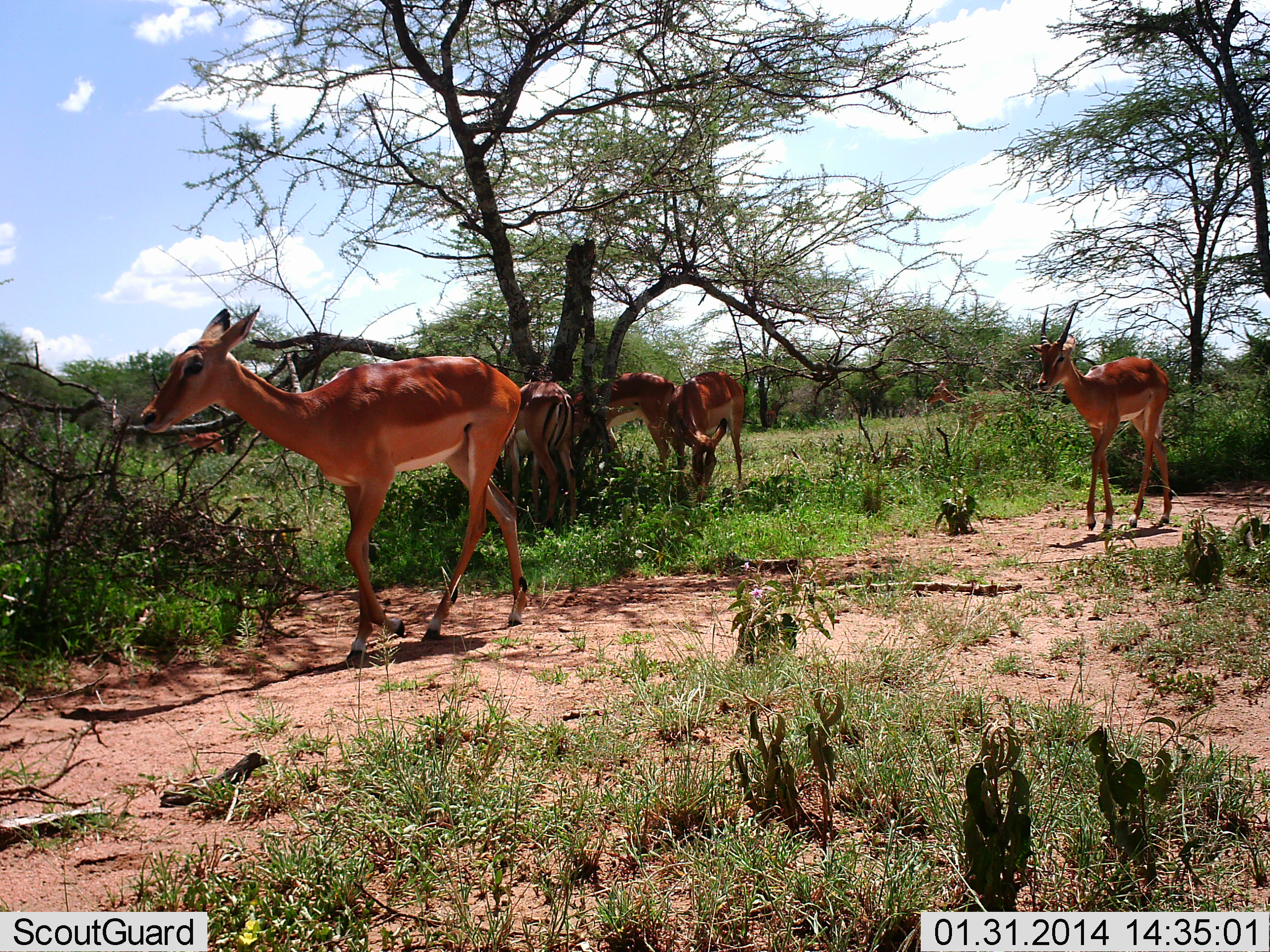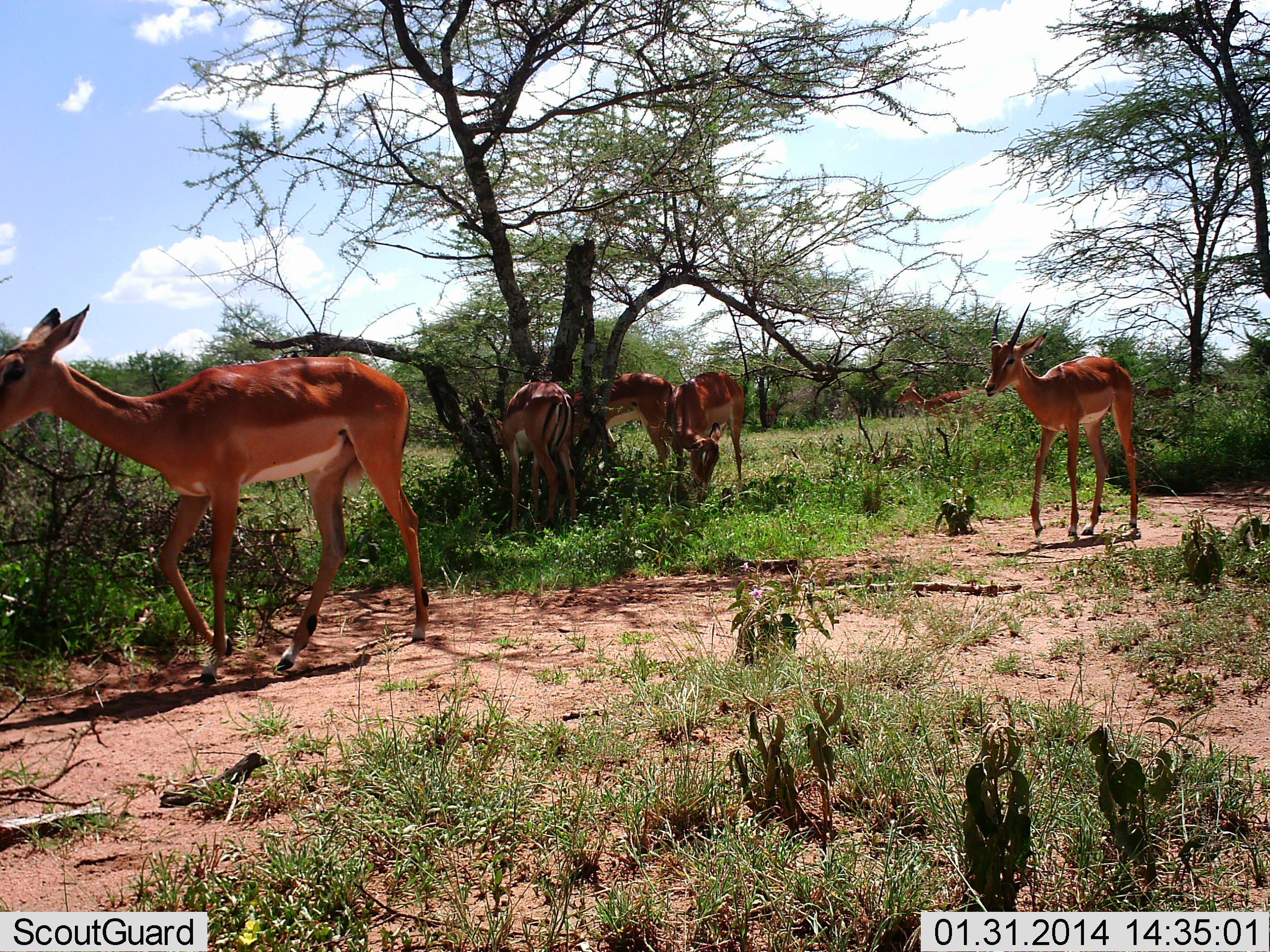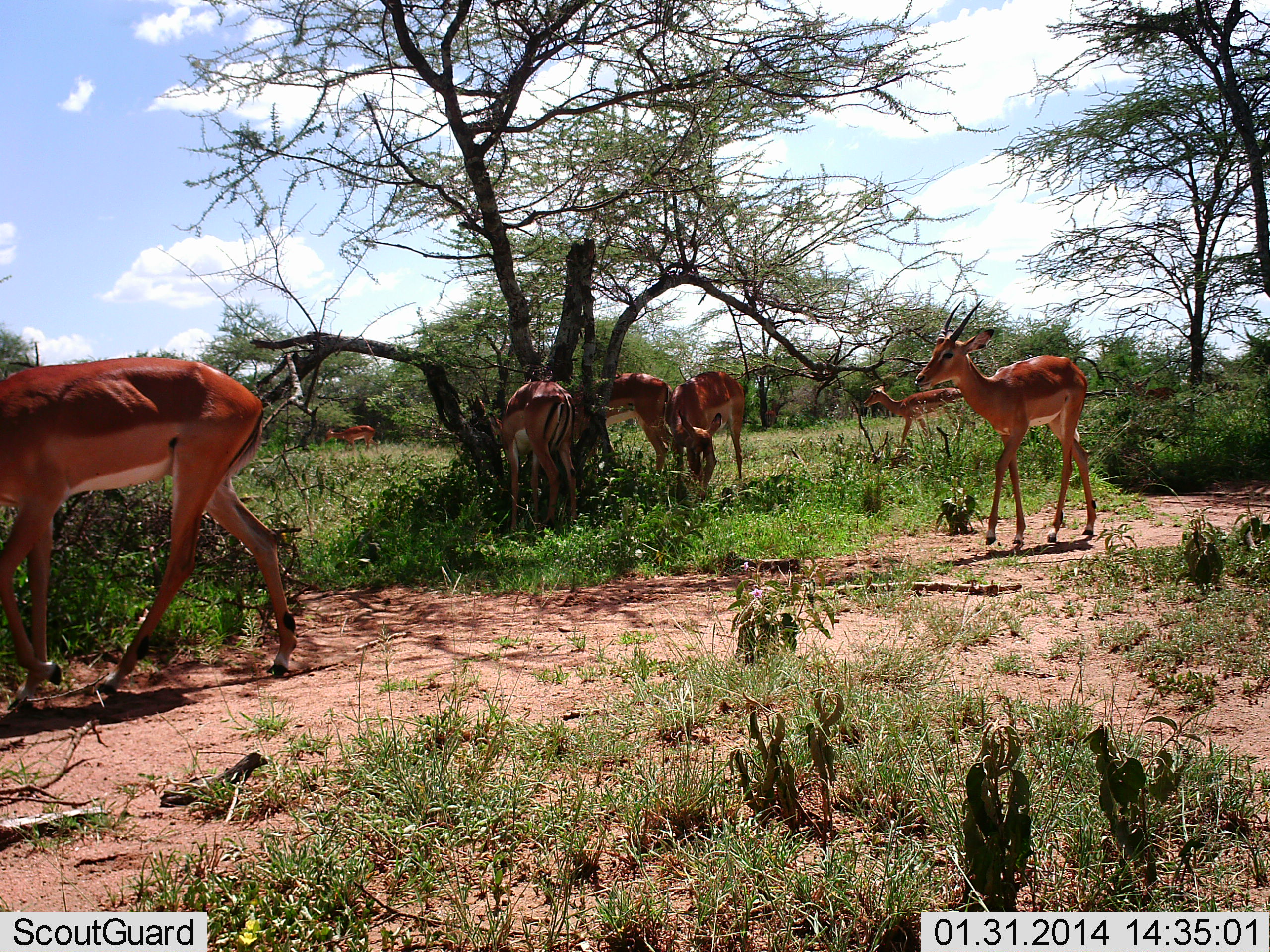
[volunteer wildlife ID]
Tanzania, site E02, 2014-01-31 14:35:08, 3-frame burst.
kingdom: Animalia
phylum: Chordata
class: Mammalia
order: Artiodactyla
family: Bovidae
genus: Aepyceros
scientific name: Aepyceros melampus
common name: impala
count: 7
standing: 60%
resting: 0%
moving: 100%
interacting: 0%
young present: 10%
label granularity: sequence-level